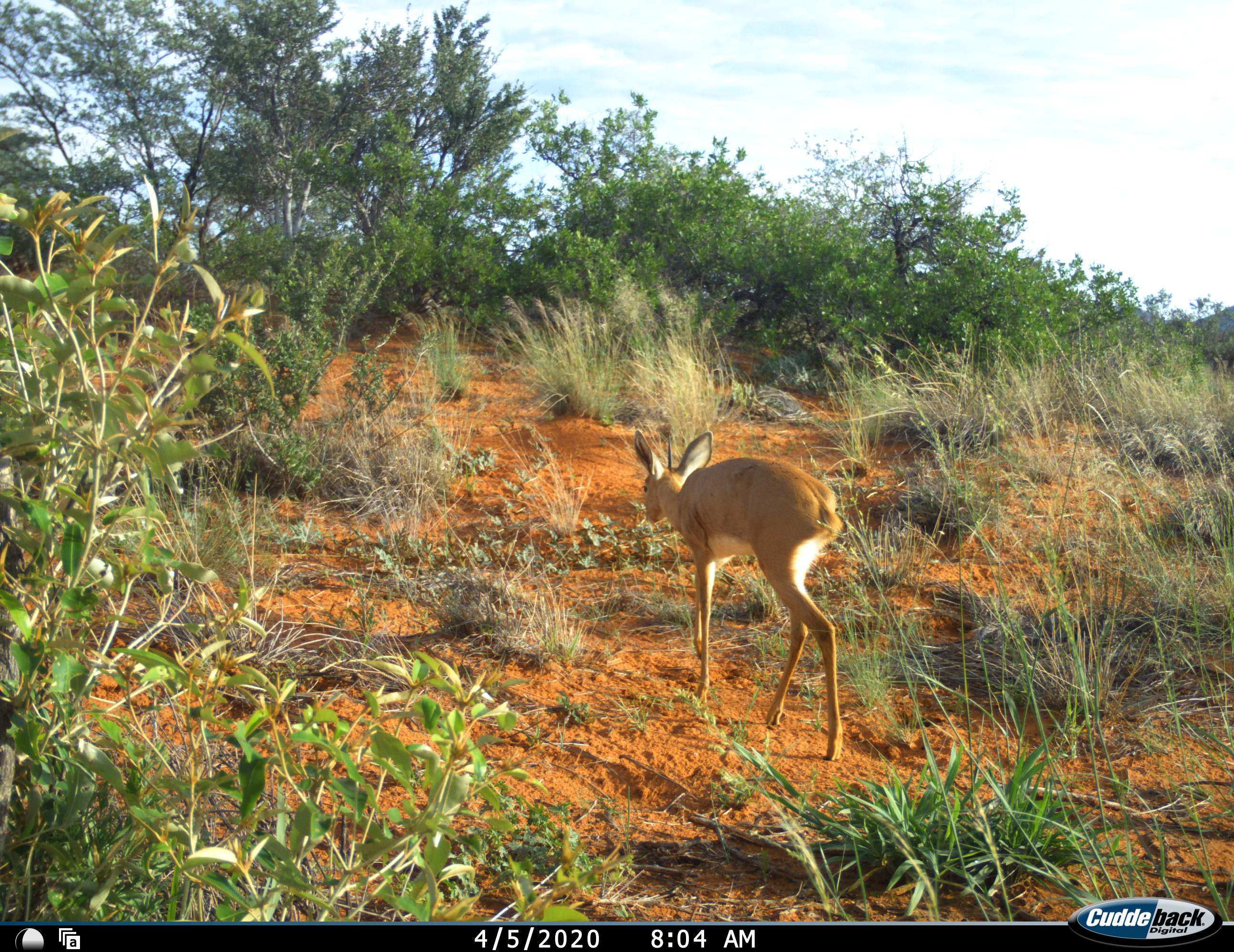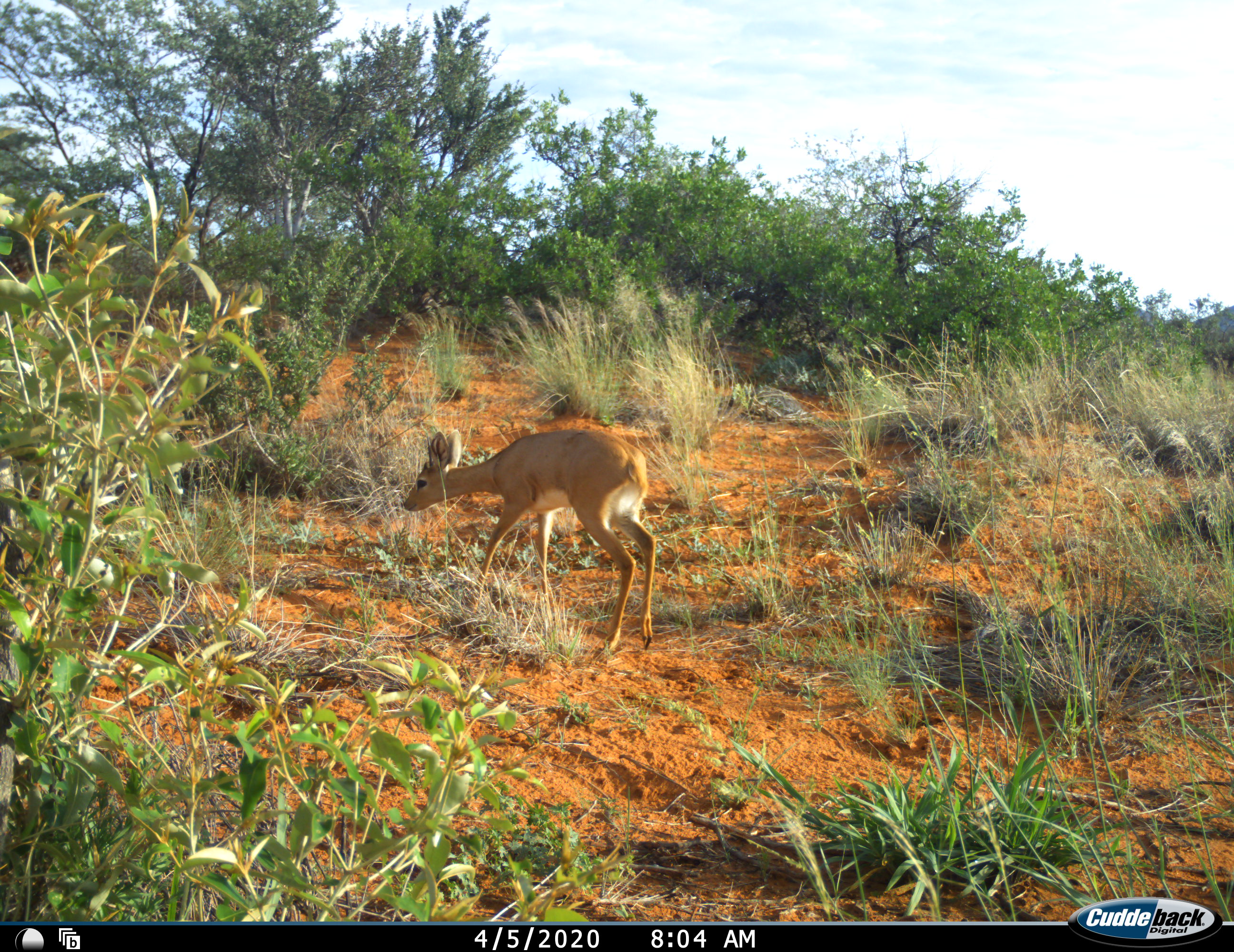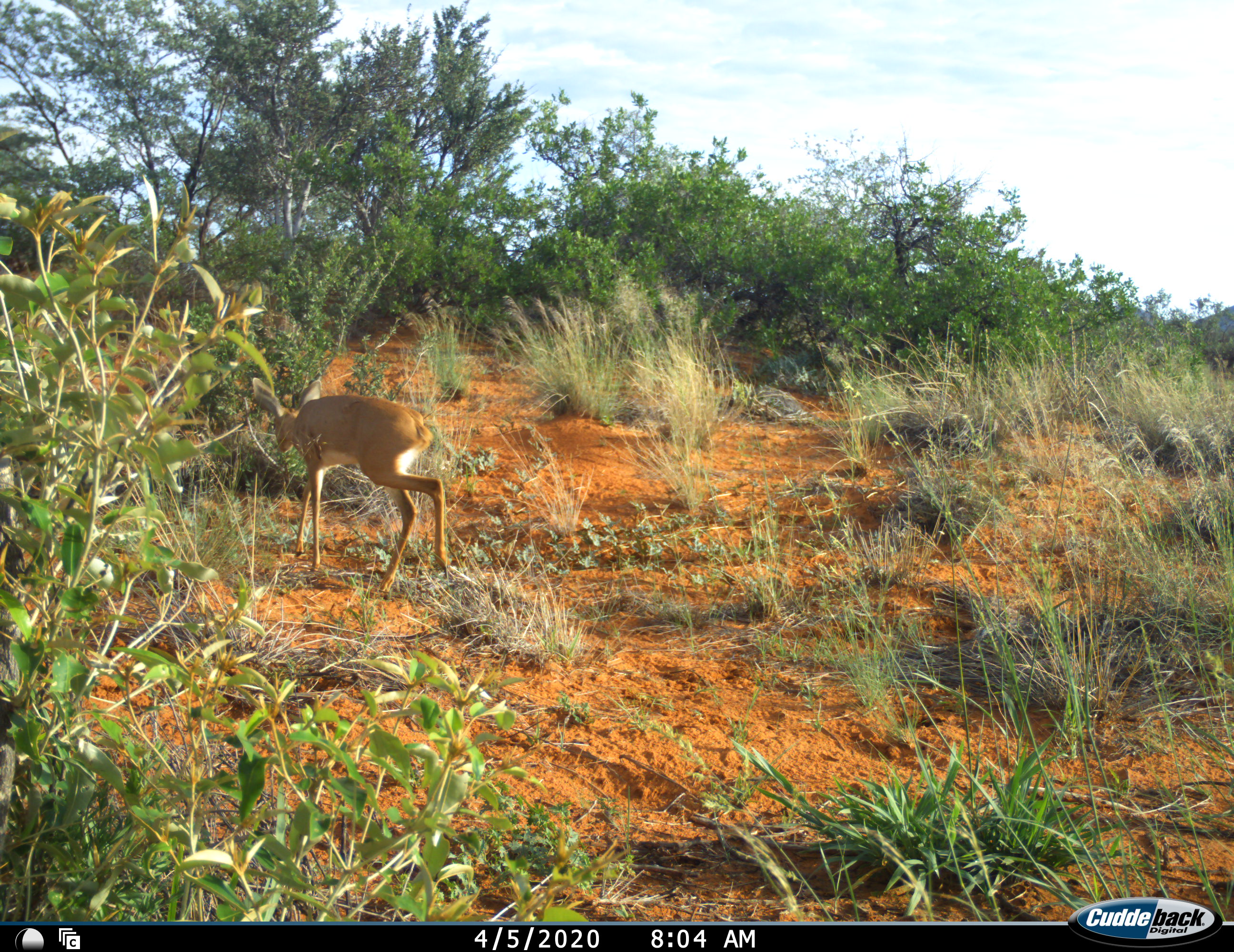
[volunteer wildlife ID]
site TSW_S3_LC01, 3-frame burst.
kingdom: Animalia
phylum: Chordata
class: Mammalia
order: Artiodactyla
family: Bovidae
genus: Raphicerus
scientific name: Raphicerus campestris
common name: steenbok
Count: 1.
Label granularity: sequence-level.